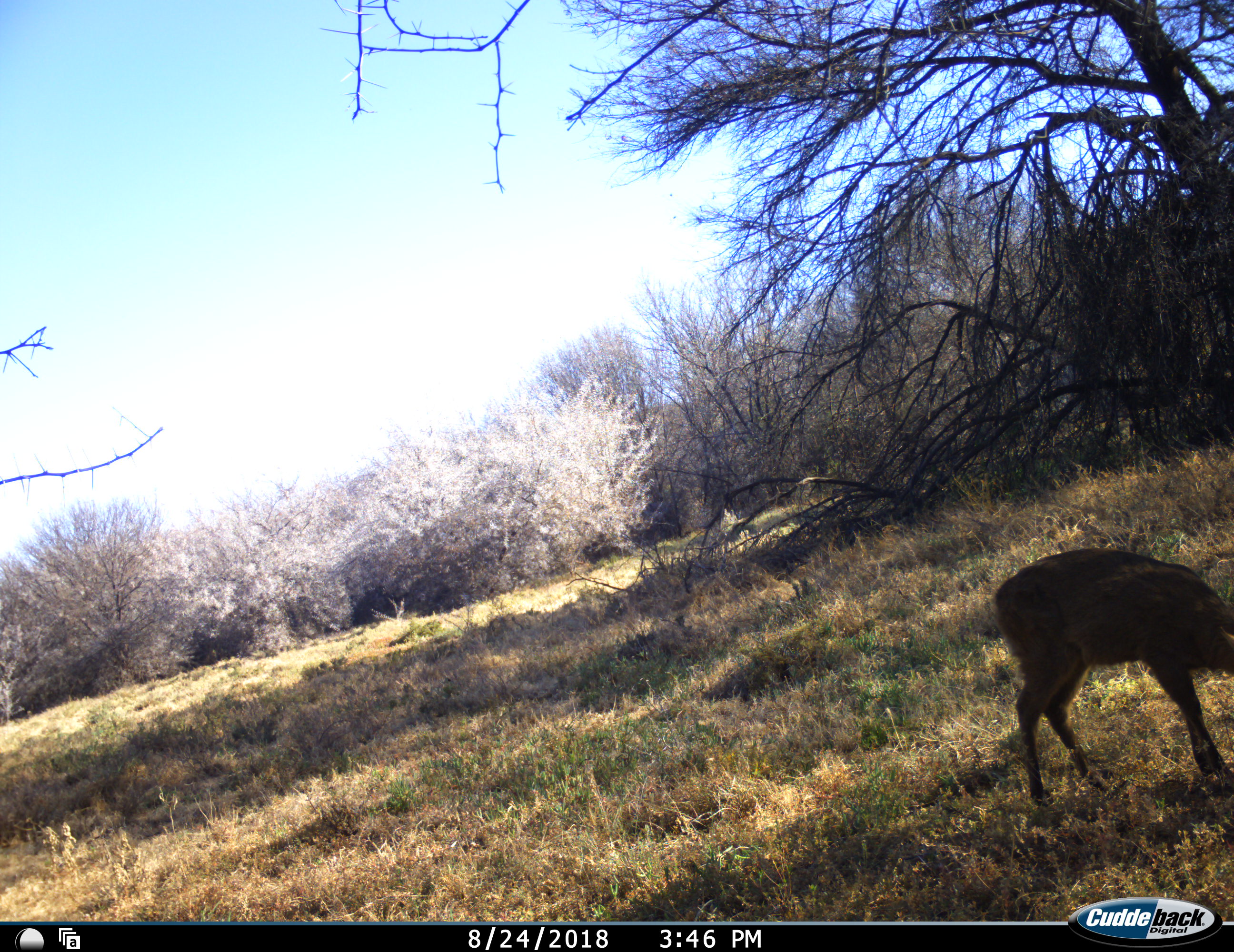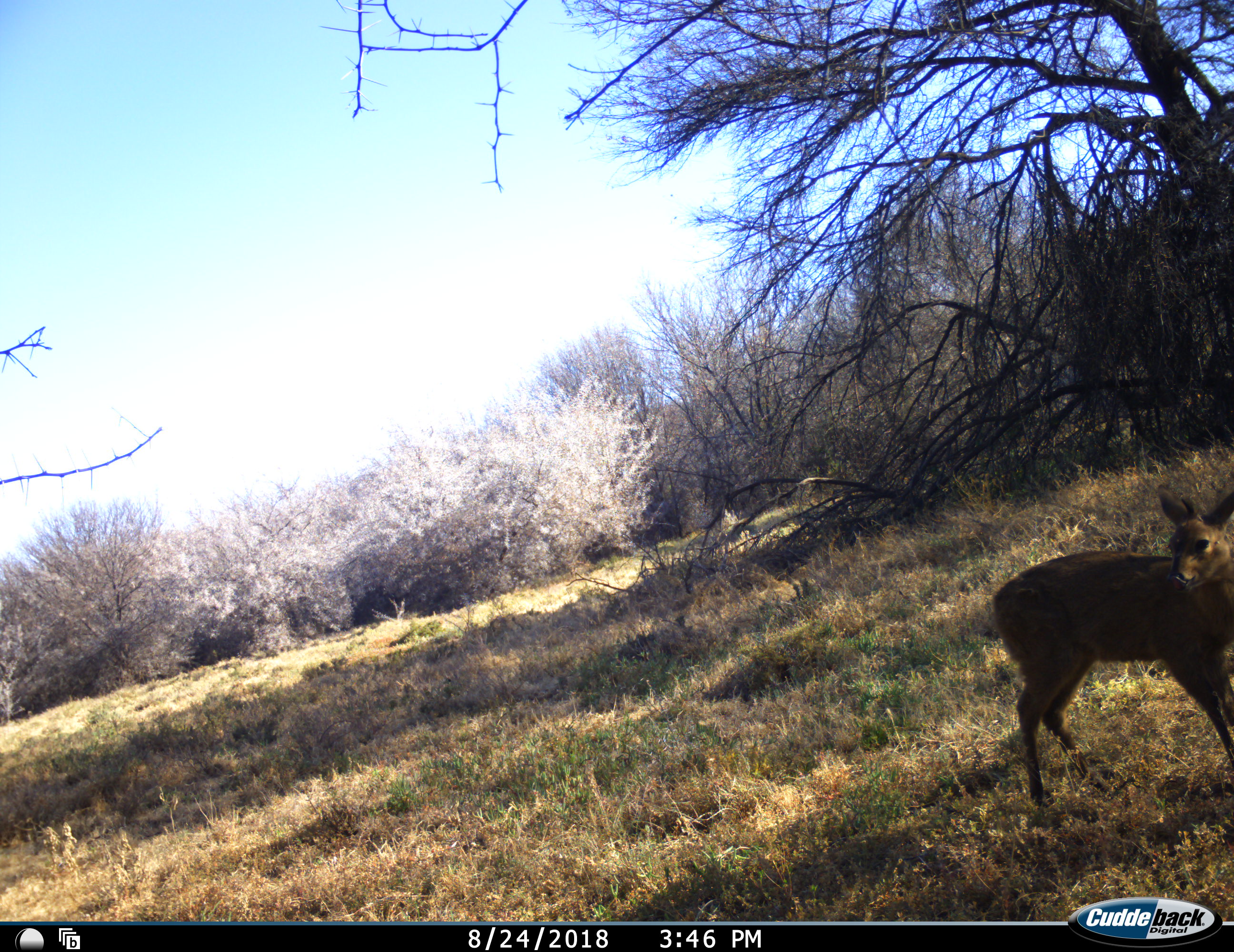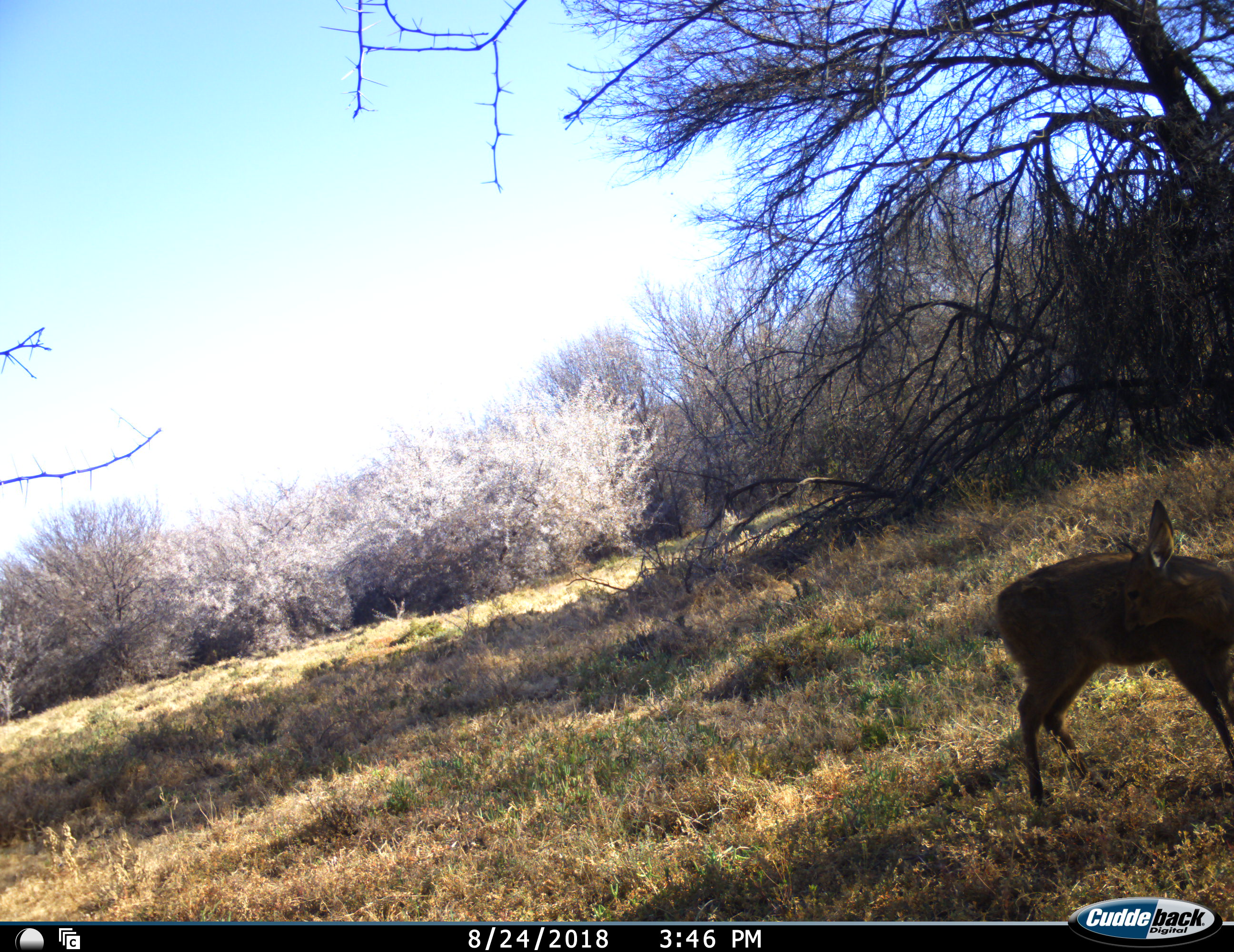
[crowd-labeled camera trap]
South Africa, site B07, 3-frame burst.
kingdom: Animalia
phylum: Chordata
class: Mammalia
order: Artiodactyla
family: Bovidae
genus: Sylvicapra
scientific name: Sylvicapra grimmia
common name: common grey duiker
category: duikercommongrey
Duikercommongrey (common grey duiker) (Sylvicapra grimmia), count 1. Behavior (volunteer vote fractions): standing 75%, resting 0%, moving 12%, interacting 0%. Young present (vote fraction): 0%. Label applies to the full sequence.